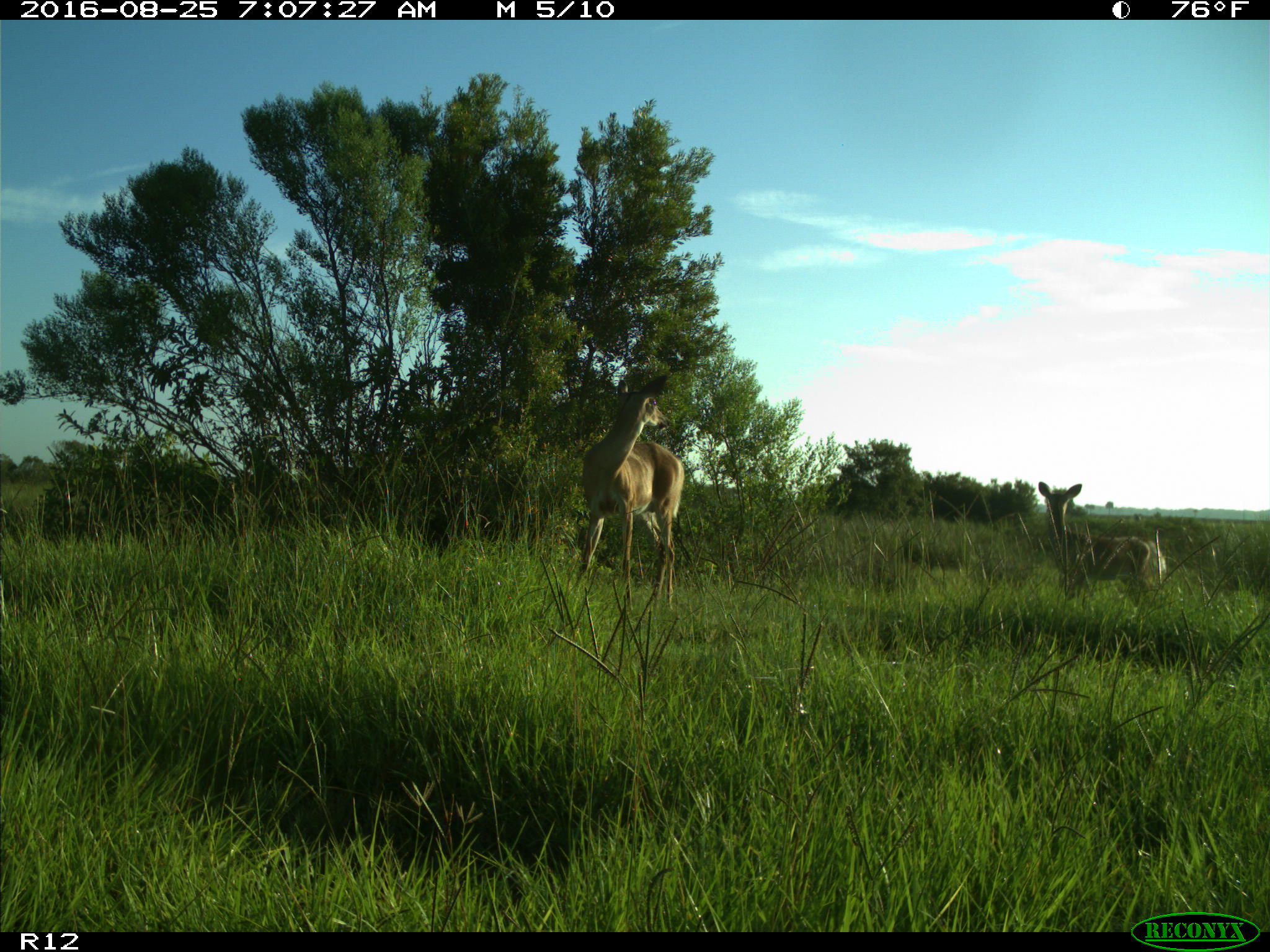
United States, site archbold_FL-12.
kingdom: Animalia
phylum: Chordata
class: Mammalia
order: Artiodactyla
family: Cervidae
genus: Odocoileus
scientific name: Odocoileus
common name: deer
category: unidentified deer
Unidentified deer (deer) (Odocoileus).